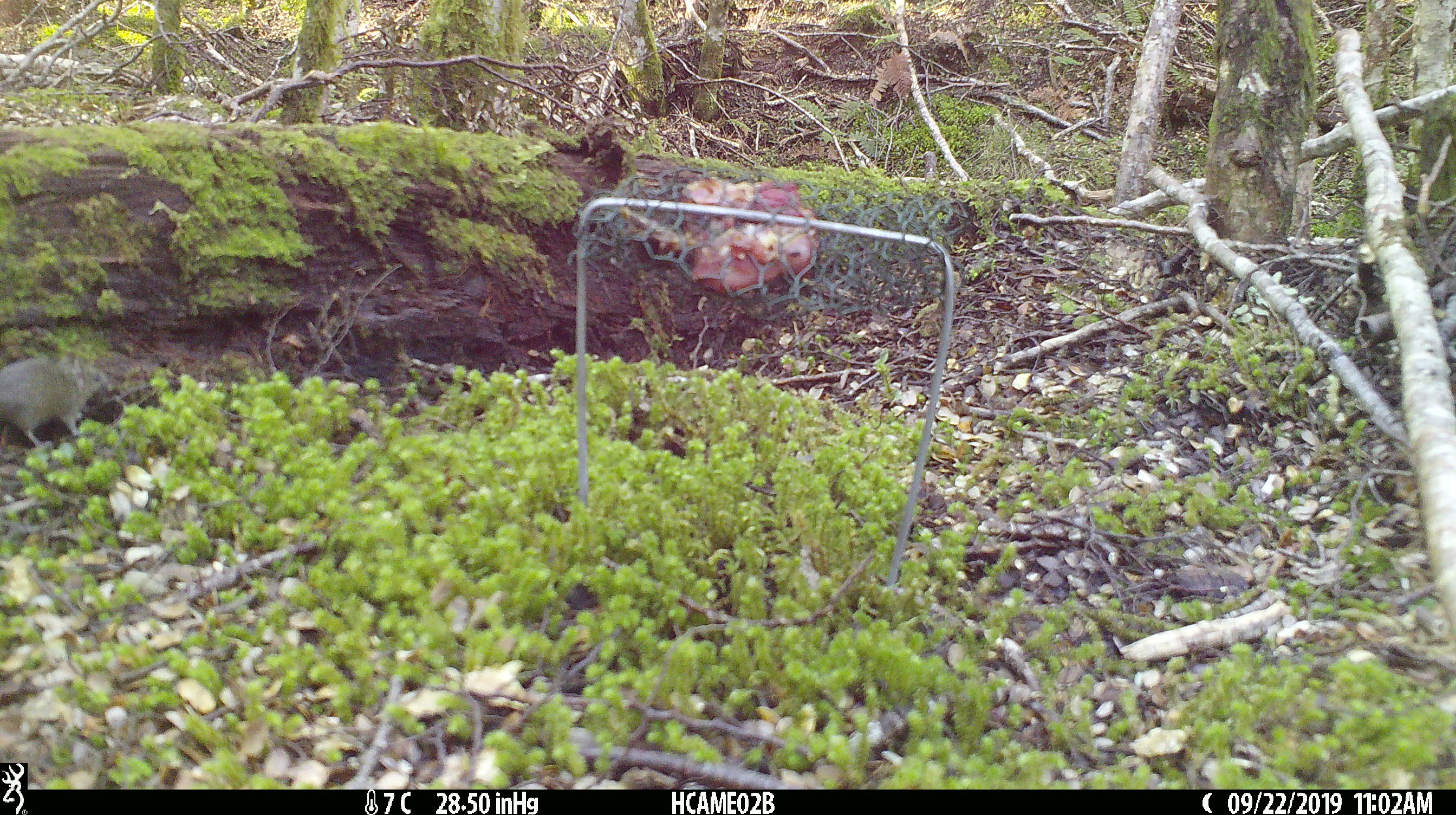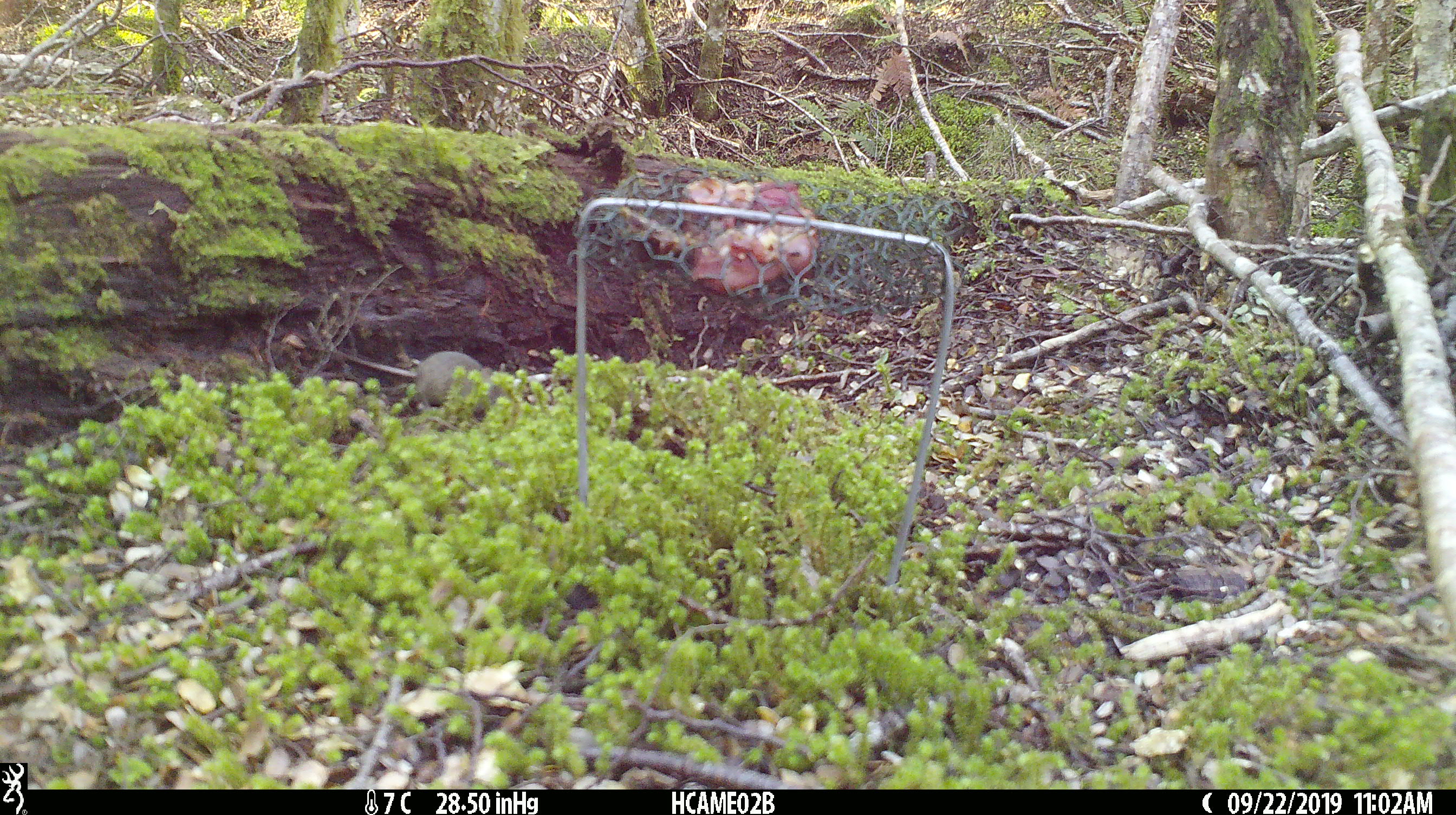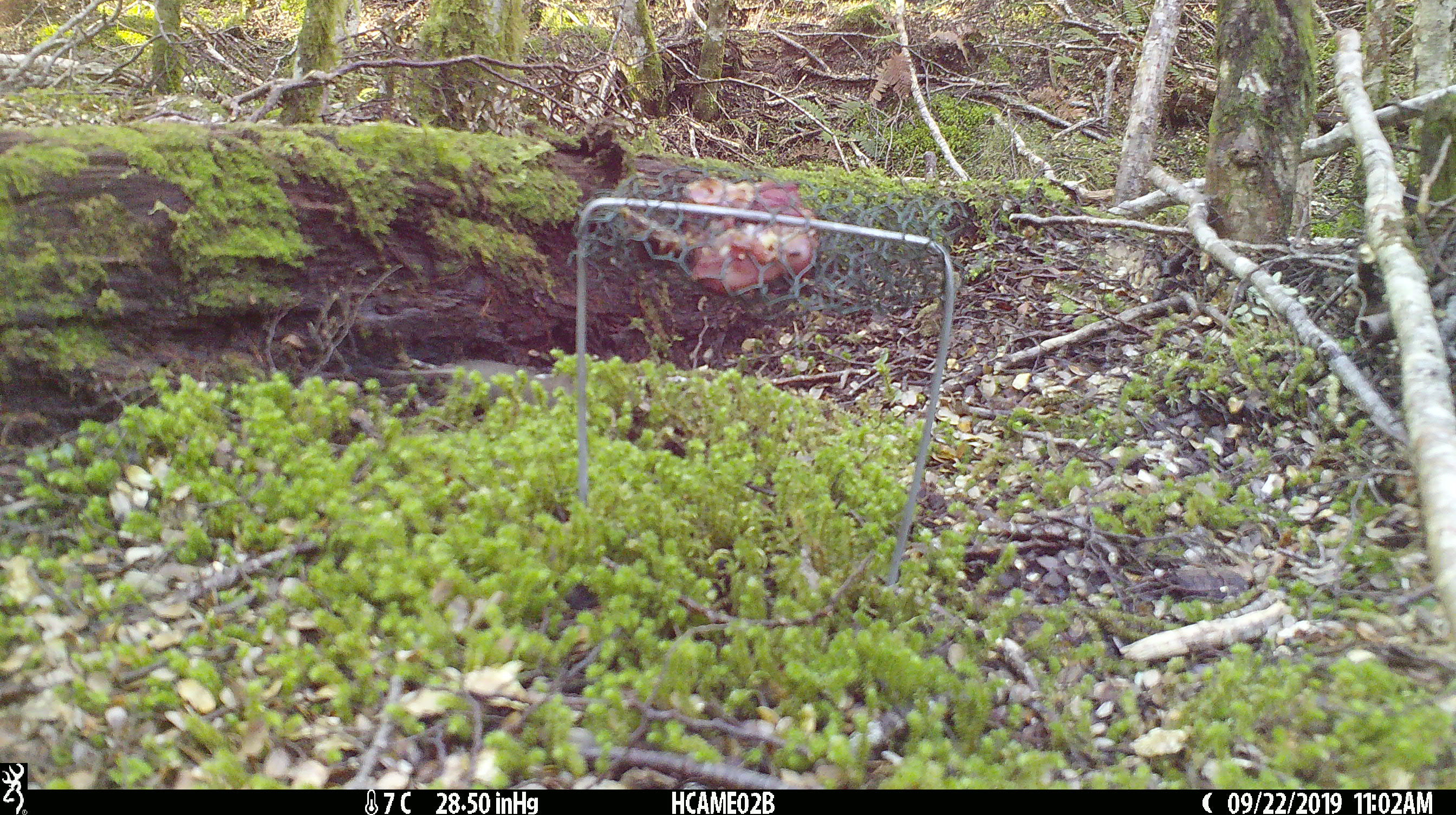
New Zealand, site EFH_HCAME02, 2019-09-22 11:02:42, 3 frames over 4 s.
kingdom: Animalia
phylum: Chordata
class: Mammalia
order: Rodentia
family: Muridae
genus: Mus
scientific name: Mus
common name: mouse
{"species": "mouse (Mus)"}